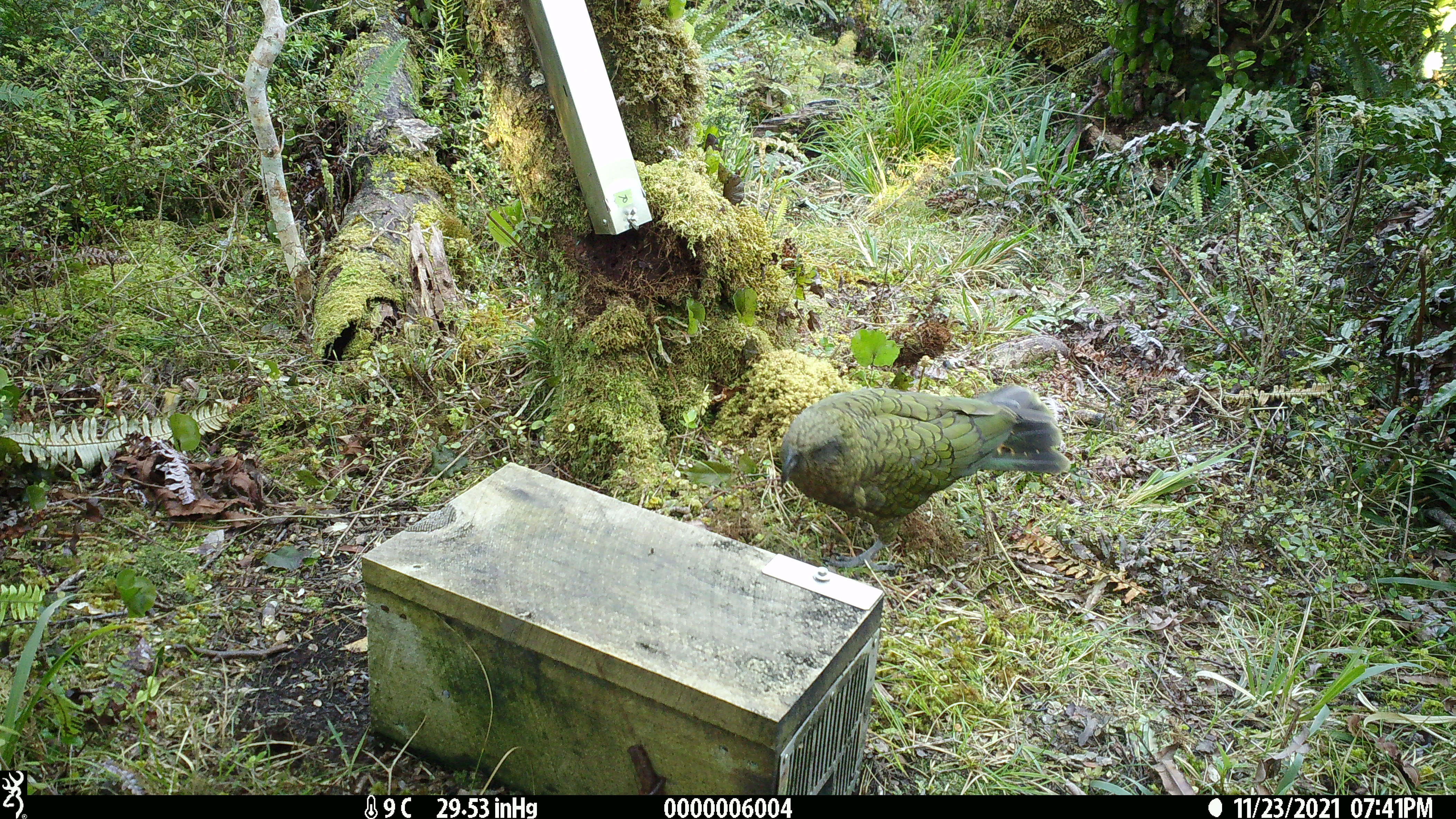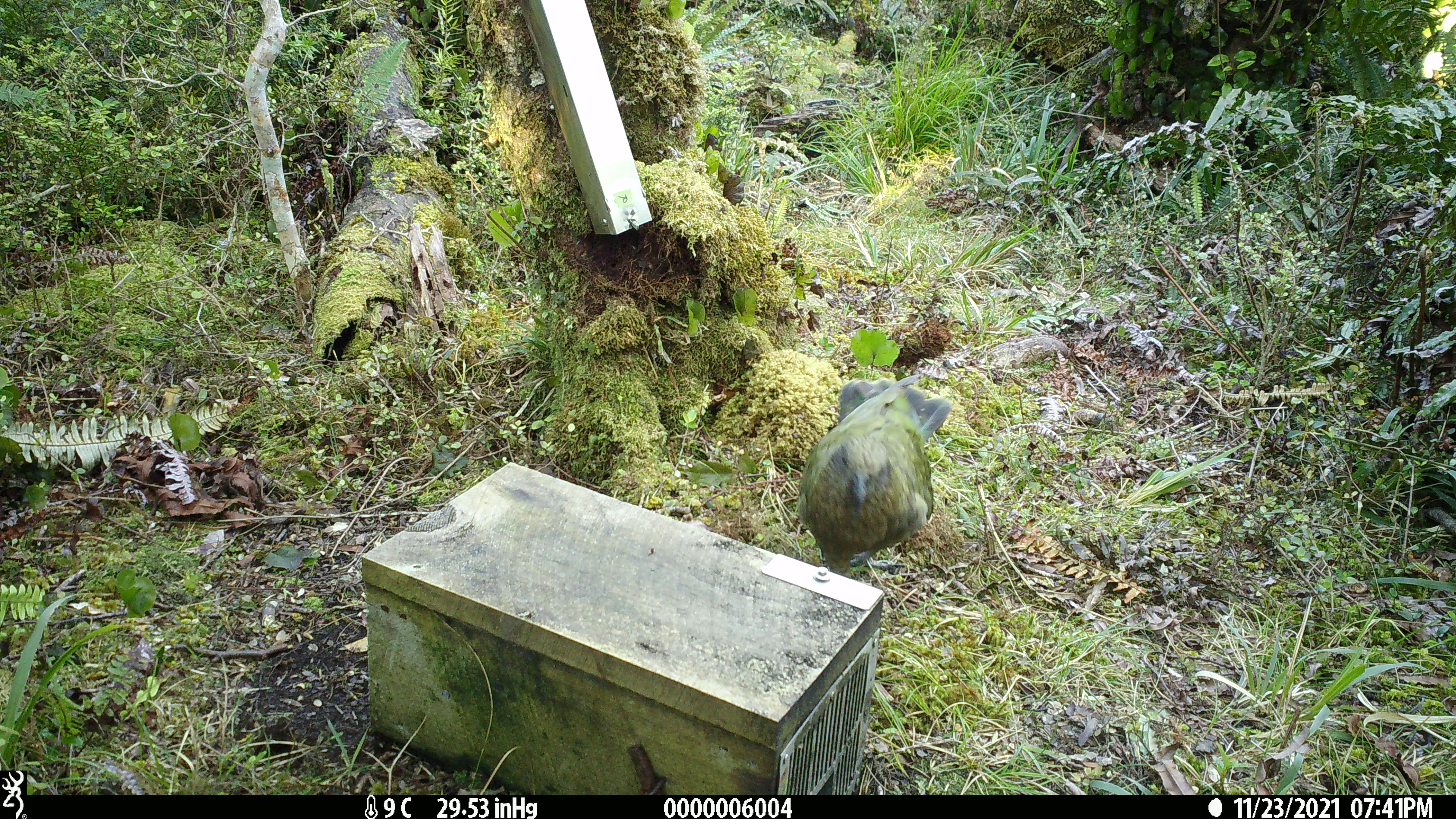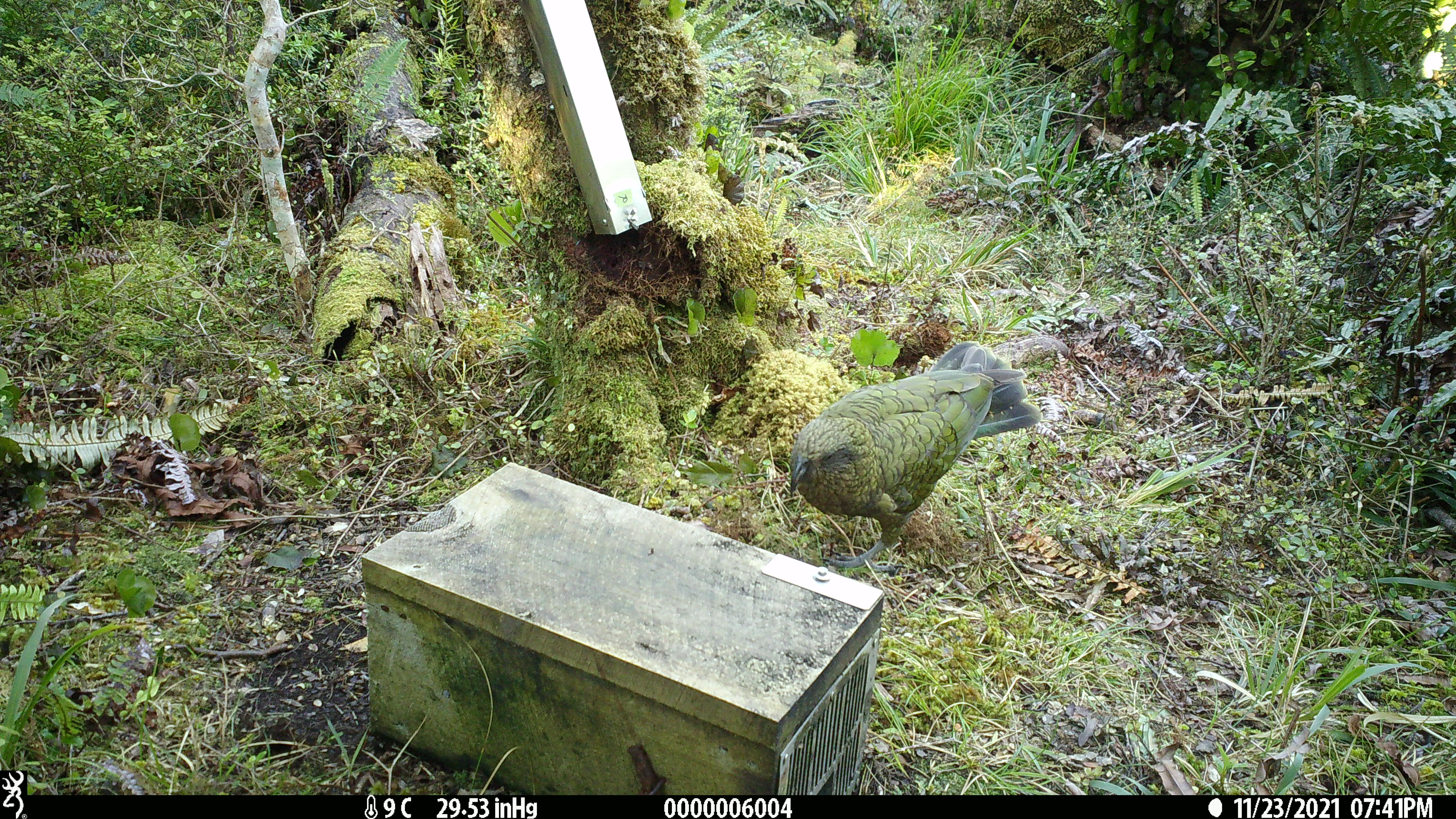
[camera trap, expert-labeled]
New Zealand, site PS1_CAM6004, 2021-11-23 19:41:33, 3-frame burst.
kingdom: Animalia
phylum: Chordata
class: Aves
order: Psittaciformes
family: Strigopidae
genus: Nestor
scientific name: Nestor notabilis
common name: kea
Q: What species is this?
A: Kea (Nestor notabilis).